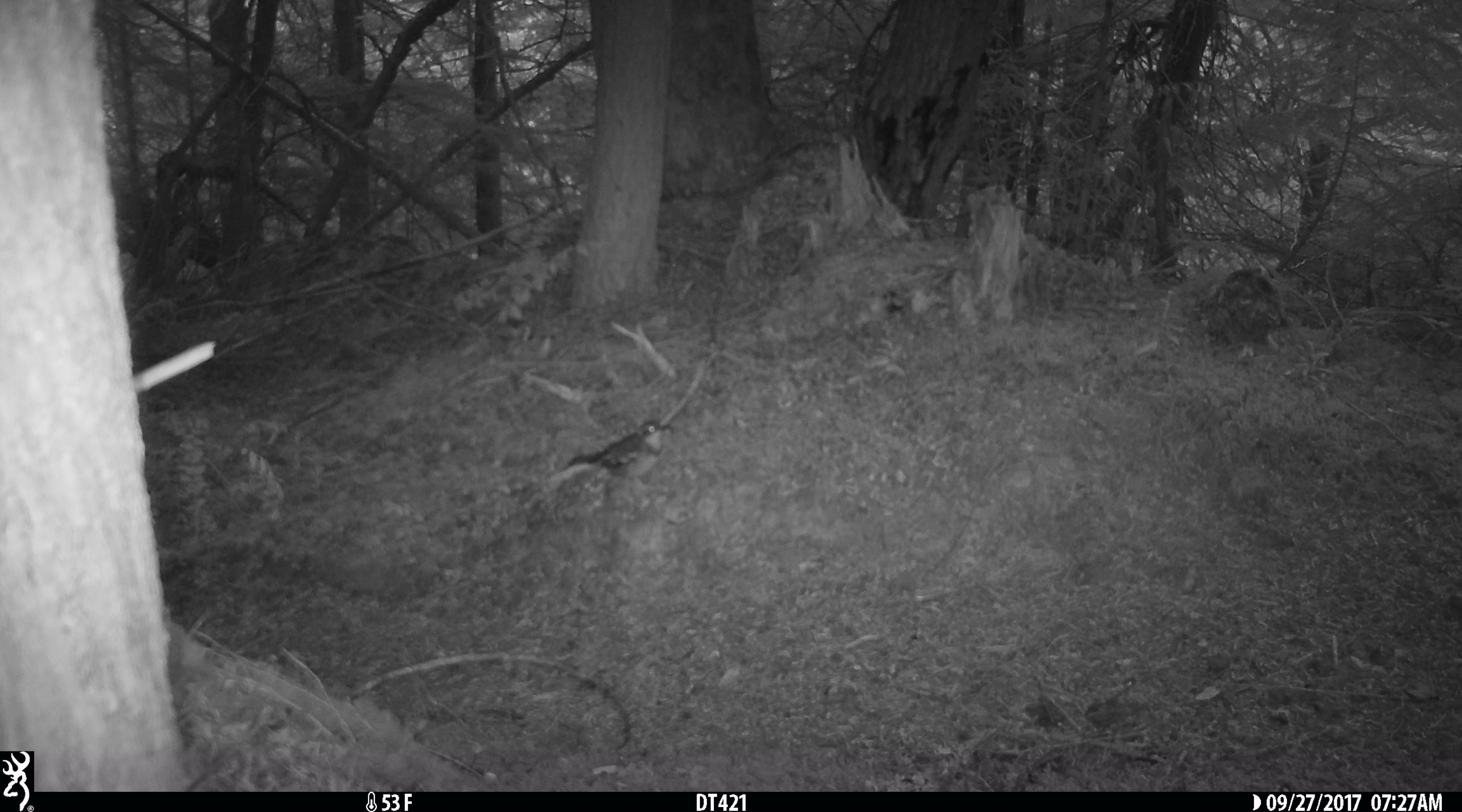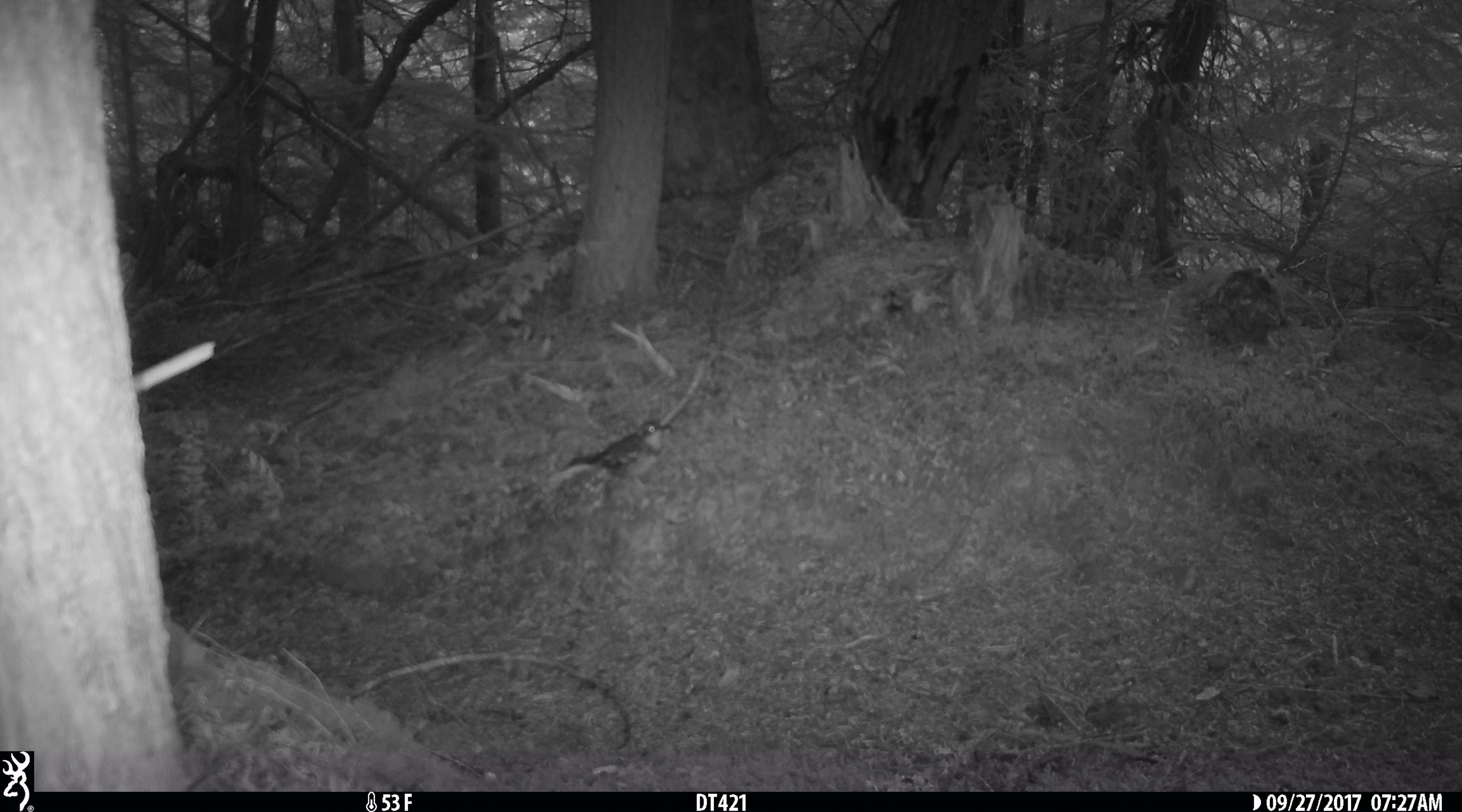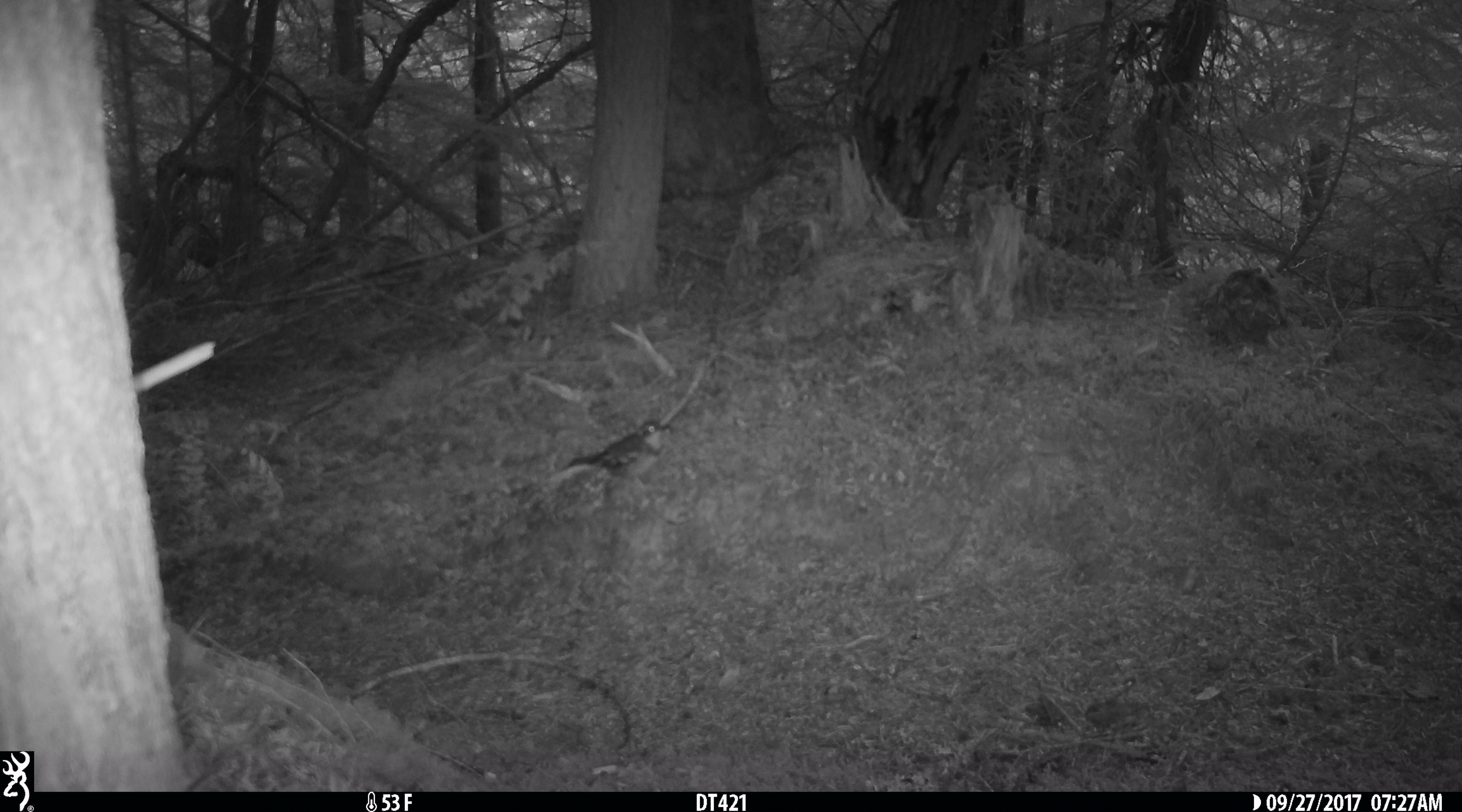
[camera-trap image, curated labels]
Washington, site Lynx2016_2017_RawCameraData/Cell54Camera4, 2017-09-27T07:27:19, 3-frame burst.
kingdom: Animalia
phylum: Chordata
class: Aves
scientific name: Aves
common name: birds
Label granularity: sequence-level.